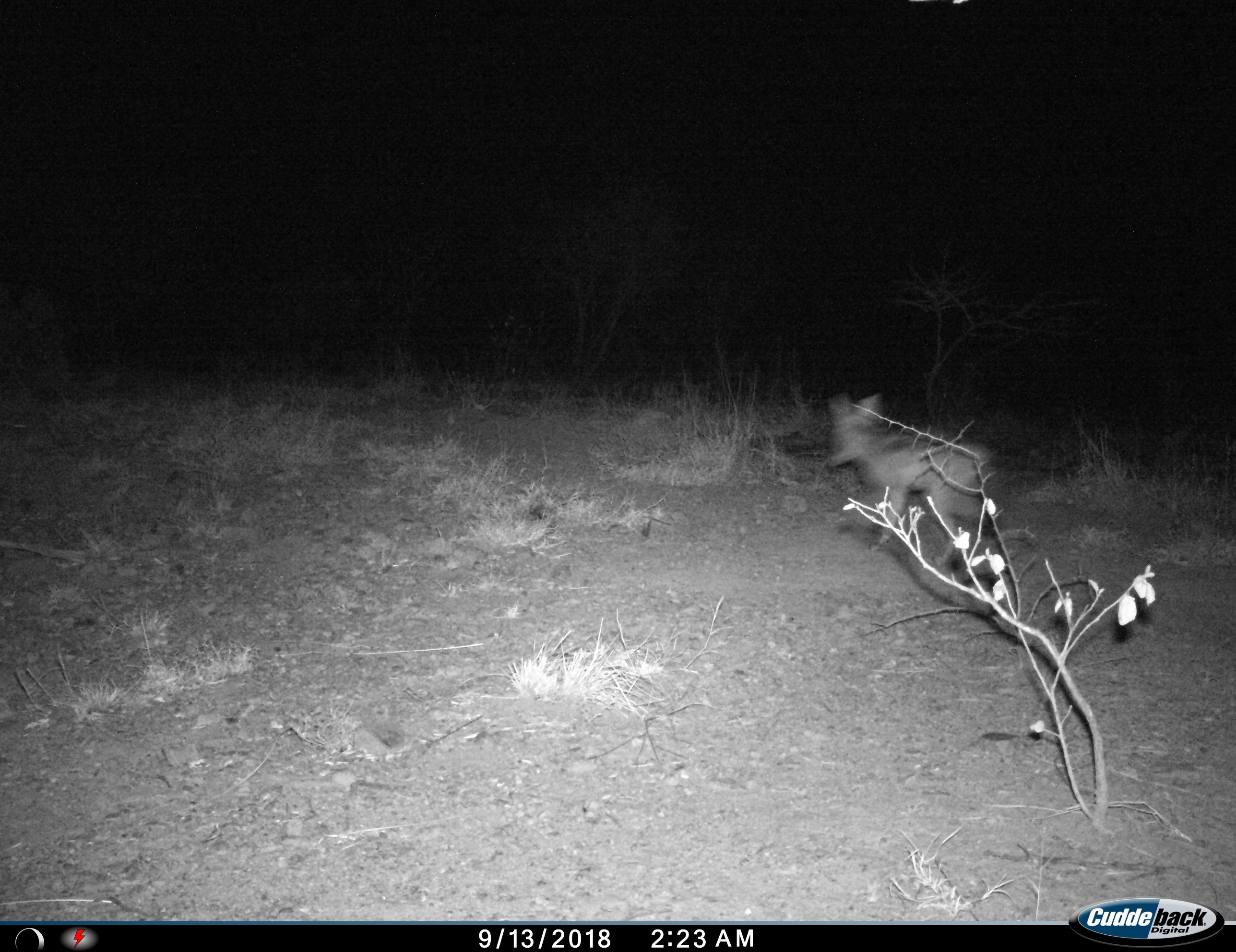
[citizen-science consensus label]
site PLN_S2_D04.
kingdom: Animalia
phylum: Chordata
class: Mammalia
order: Carnivora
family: Canidae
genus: Lupulella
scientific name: Lupulella mesomelas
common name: black-backed jackal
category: jackalblackbacked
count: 1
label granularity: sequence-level